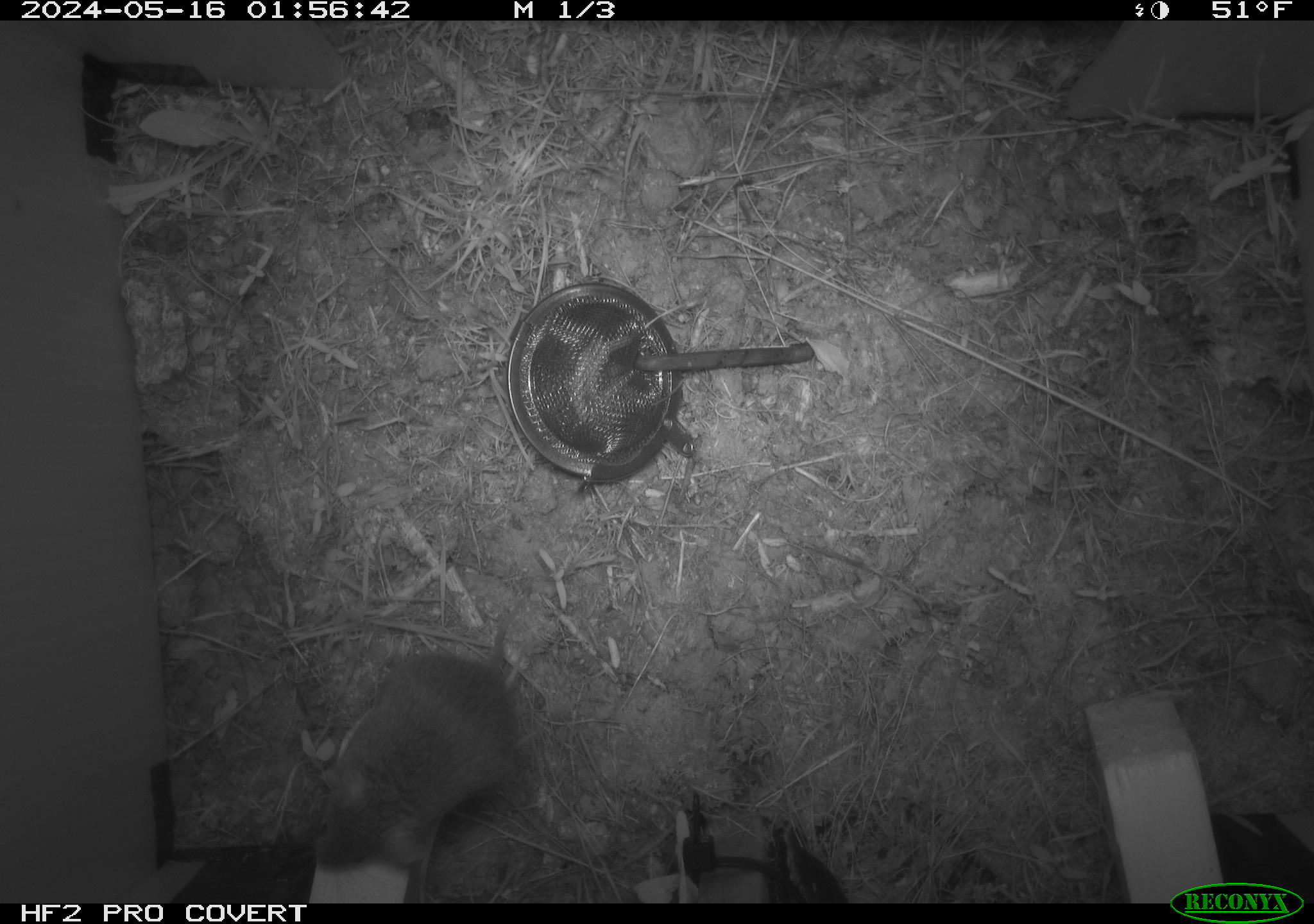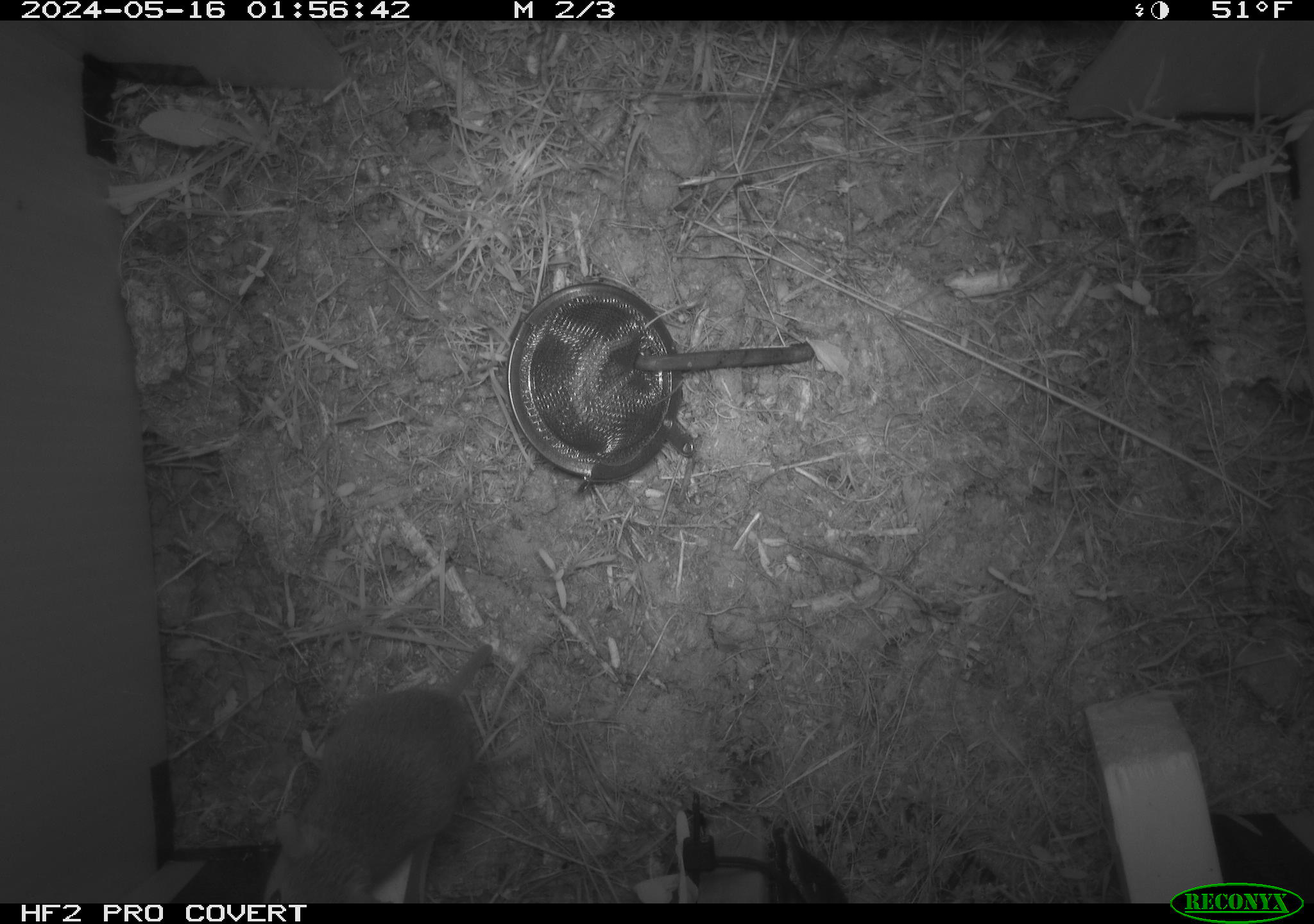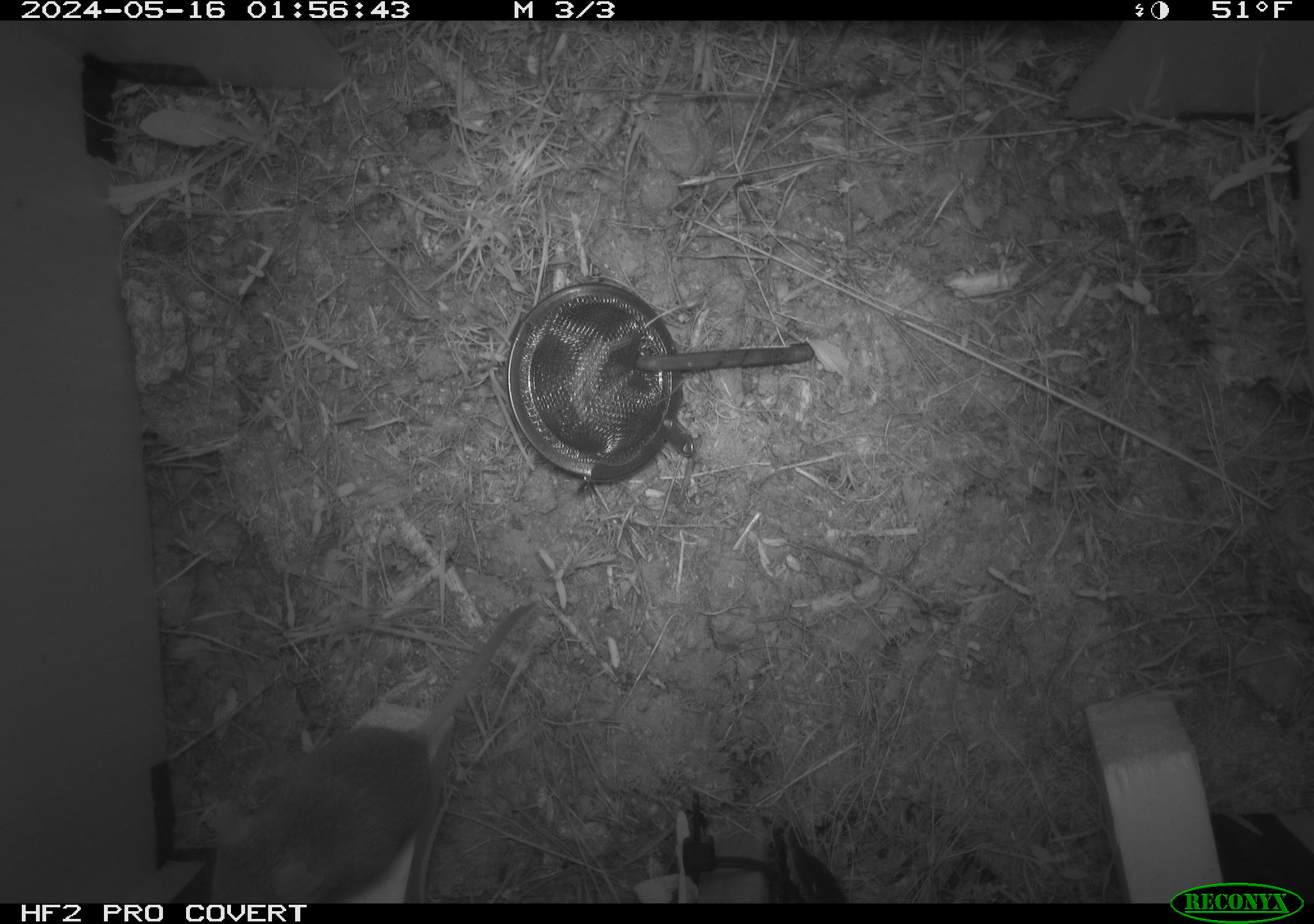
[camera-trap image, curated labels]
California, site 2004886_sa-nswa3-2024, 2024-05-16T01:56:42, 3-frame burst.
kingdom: Animalia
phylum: Chordata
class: Mammalia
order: Rodentia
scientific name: Rodentia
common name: rodent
Rodent (Rodentia).